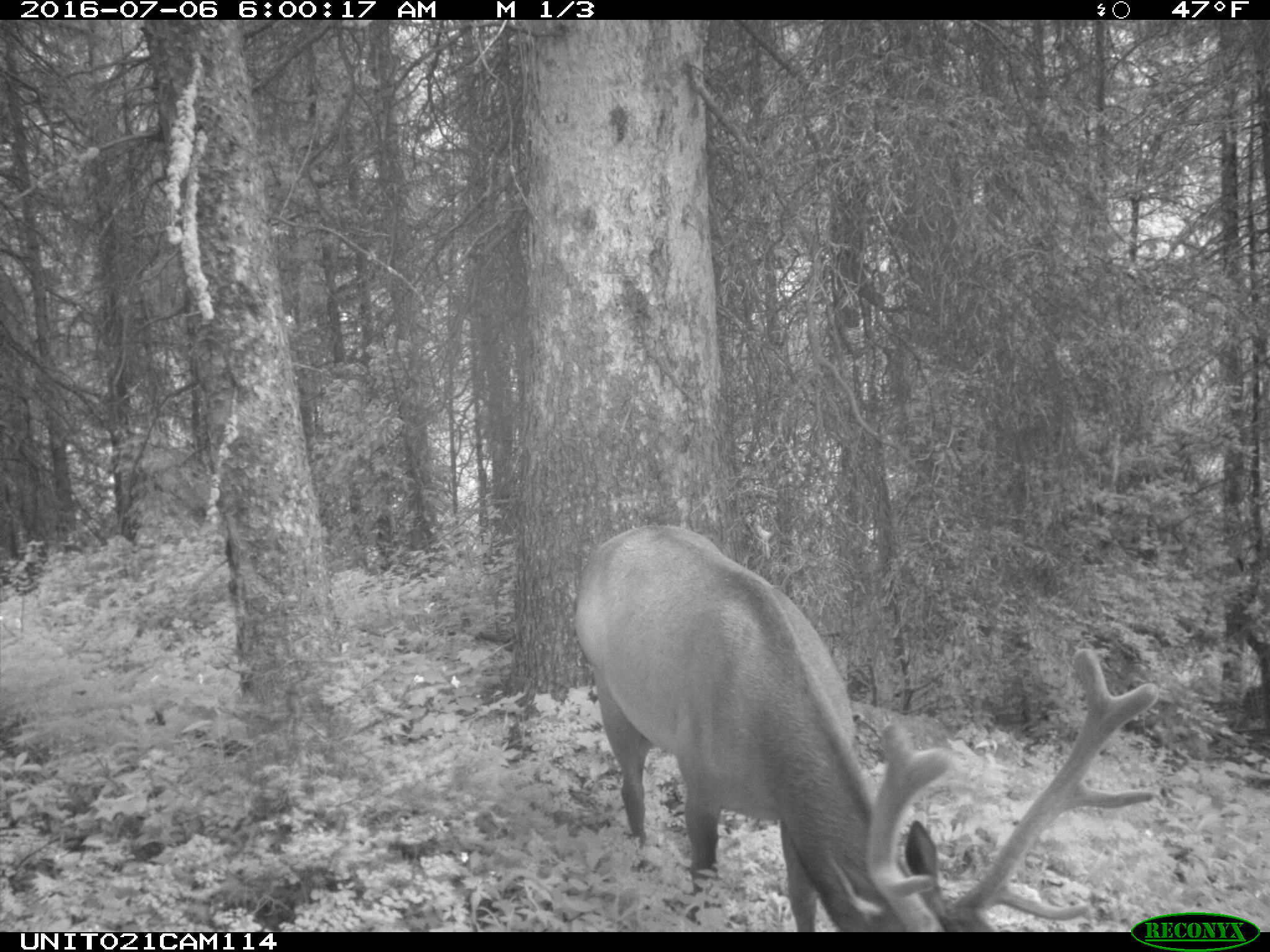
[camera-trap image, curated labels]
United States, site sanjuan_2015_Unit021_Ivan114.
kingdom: Animalia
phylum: Chordata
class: Mammalia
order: Artiodactyla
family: Cervidae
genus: Cervus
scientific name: Cervus elaphus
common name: red deer